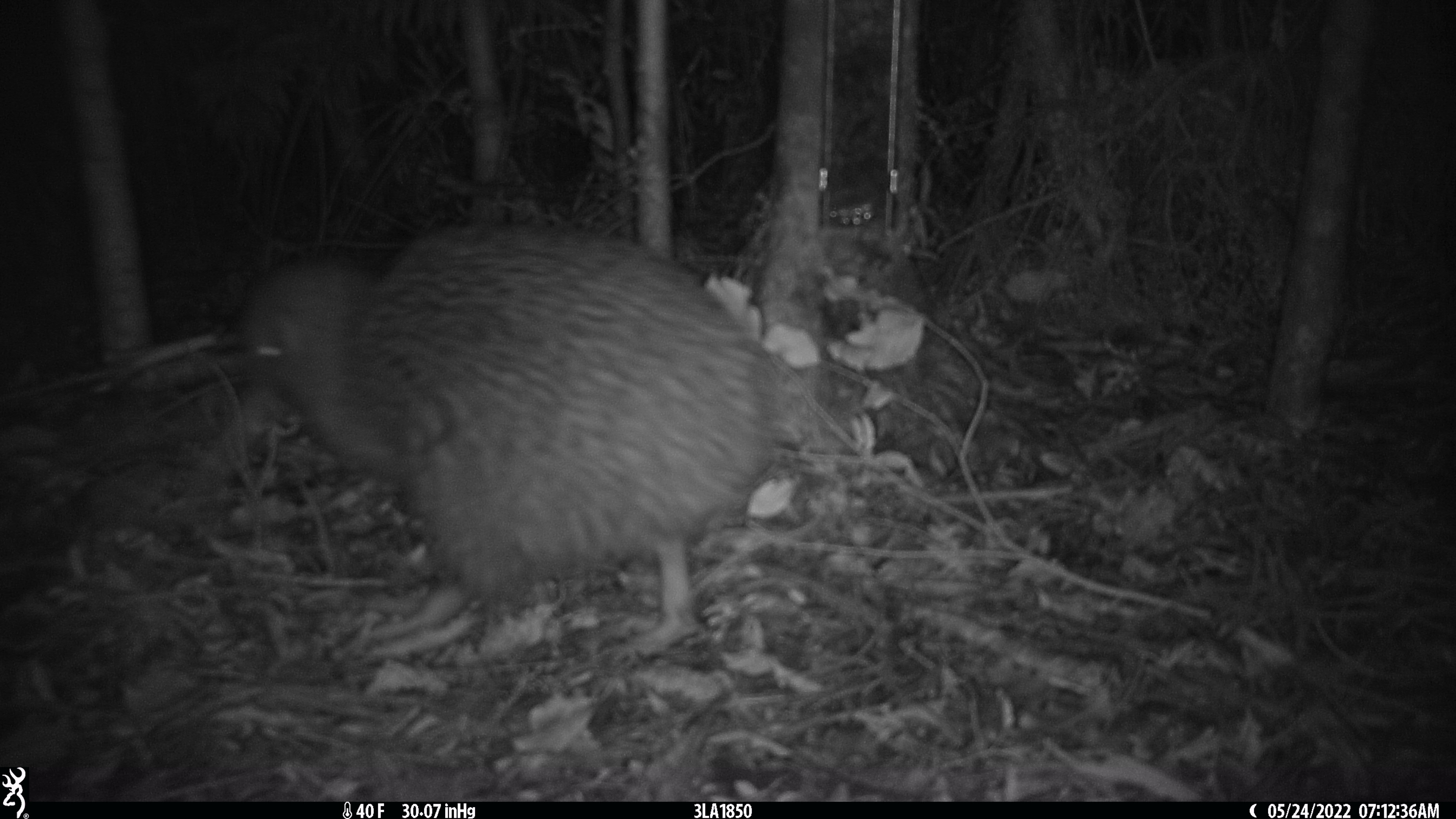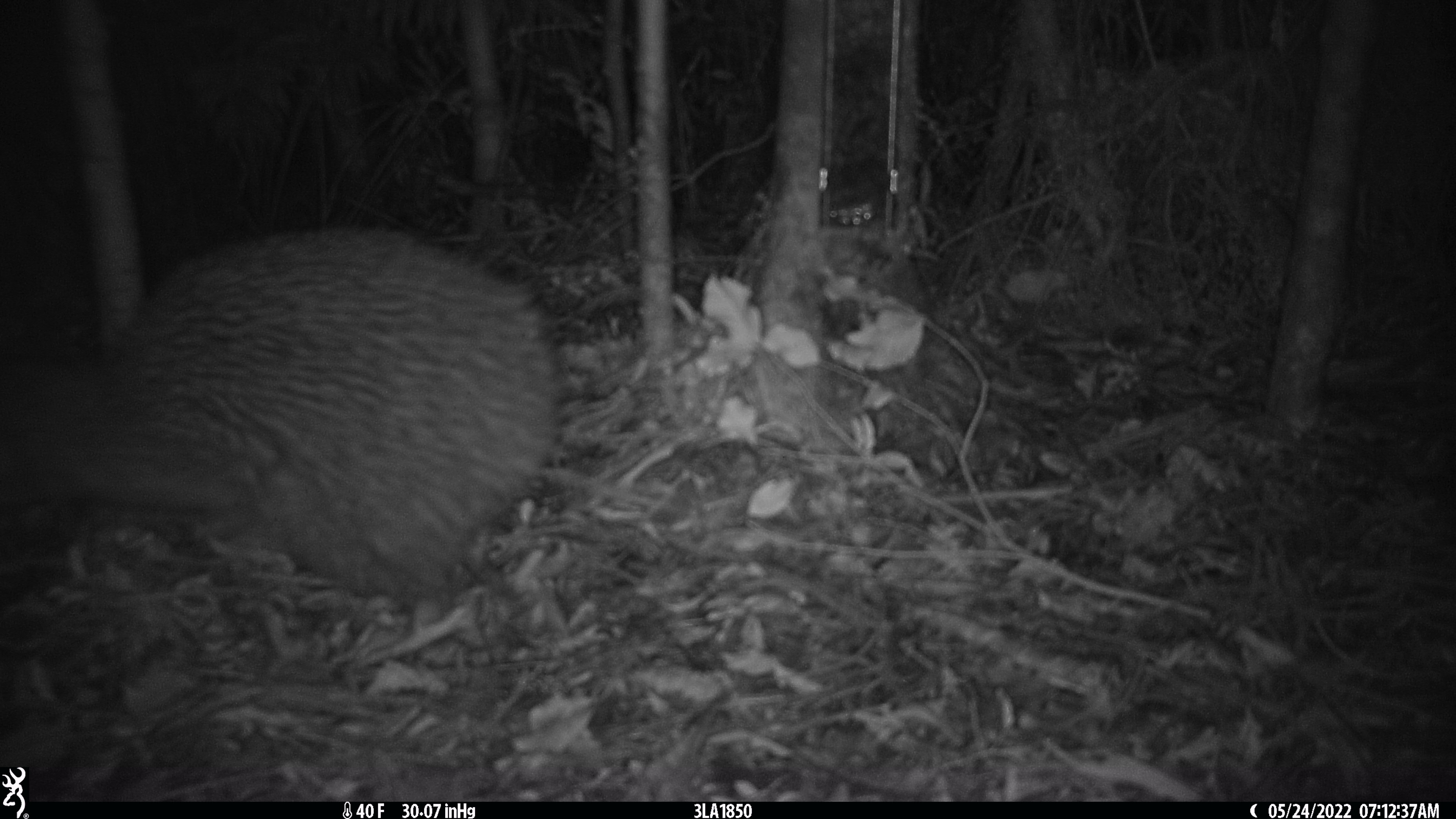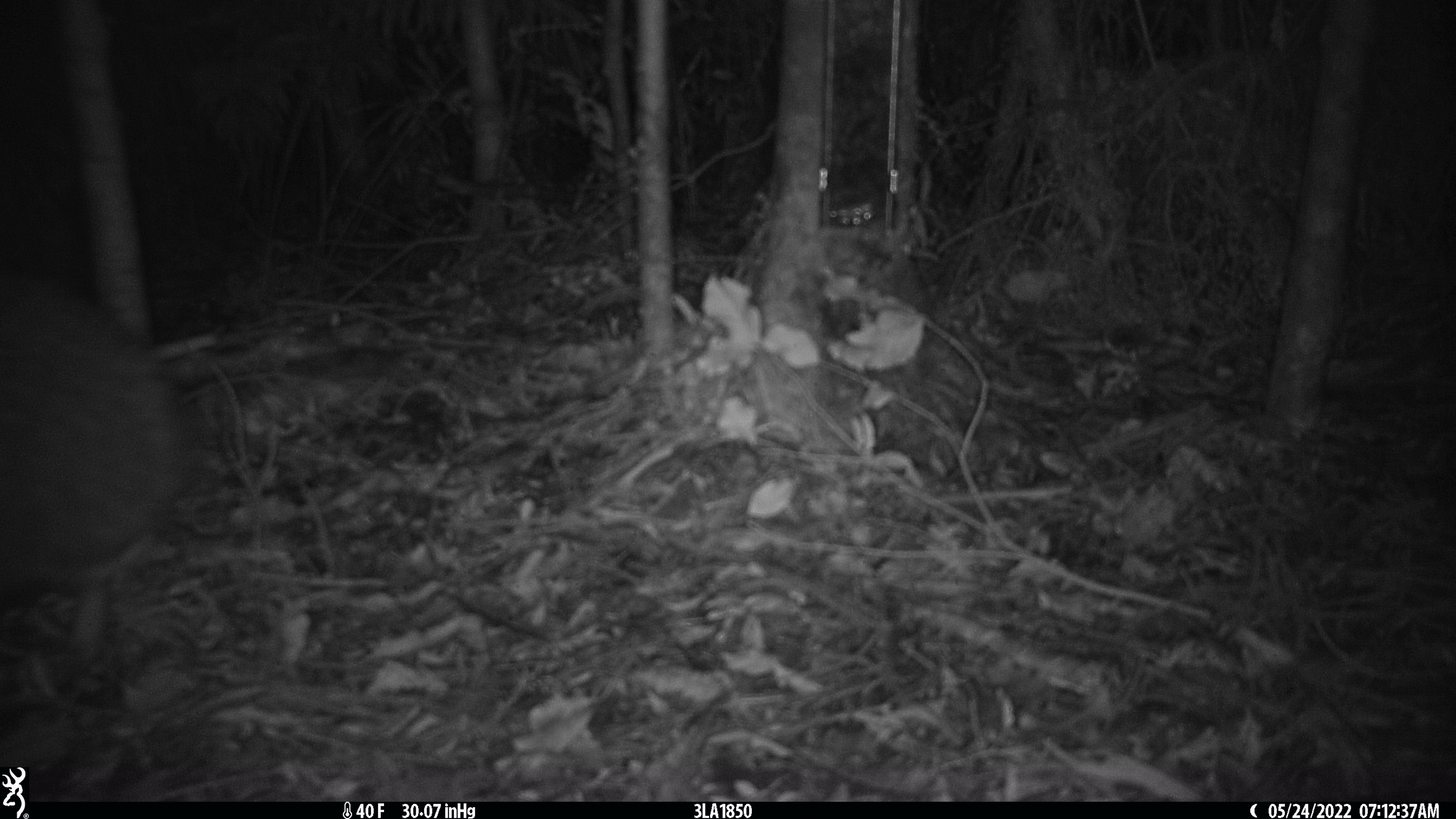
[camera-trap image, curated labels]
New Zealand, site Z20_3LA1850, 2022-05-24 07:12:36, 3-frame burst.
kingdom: Animalia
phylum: Chordata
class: Aves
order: Apterygiformes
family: Apterygidae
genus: Apteryx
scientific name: Apteryx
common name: kiwi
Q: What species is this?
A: Kiwi (Apteryx).